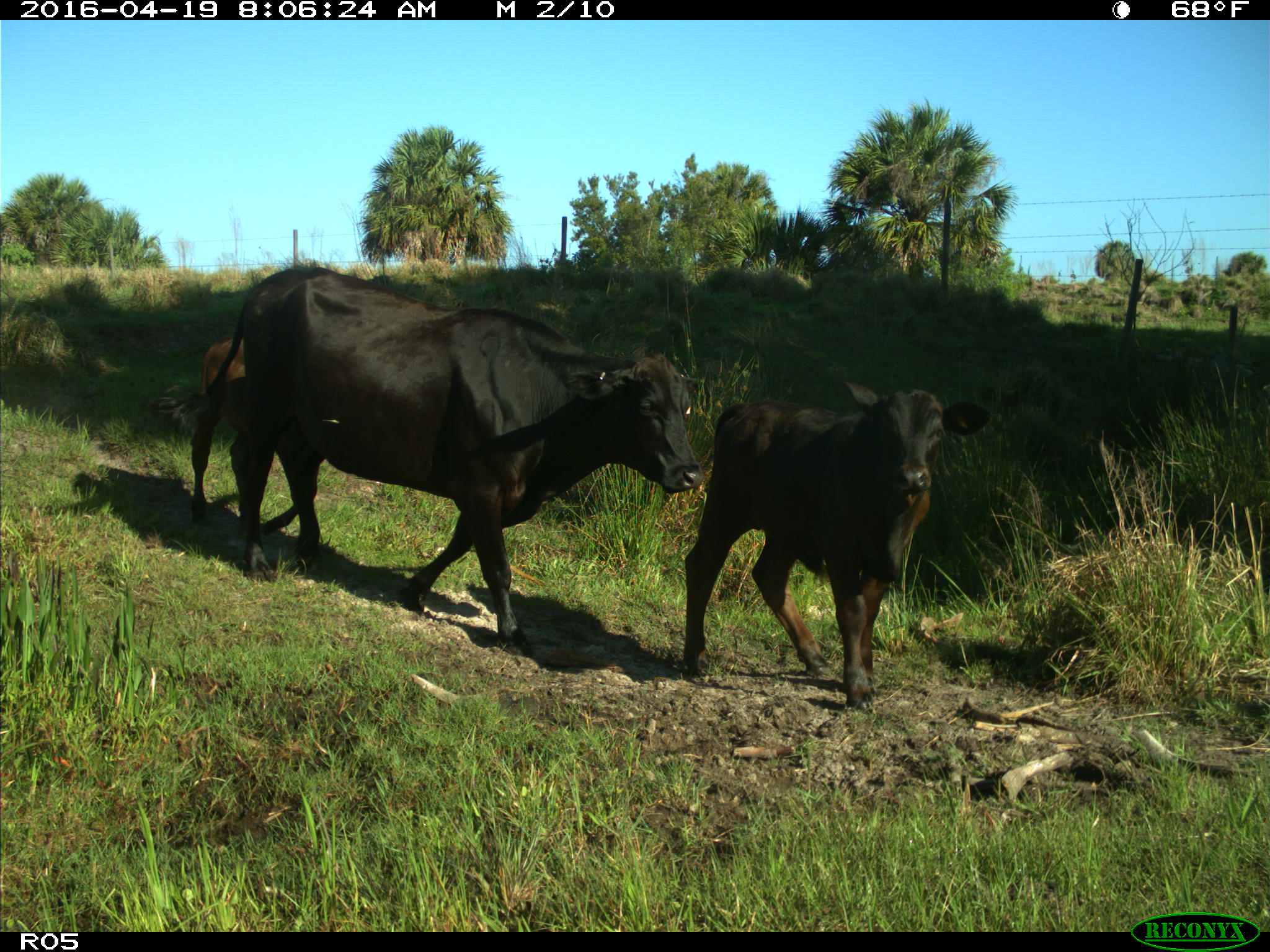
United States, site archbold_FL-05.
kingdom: Animalia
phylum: Chordata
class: Mammalia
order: Artiodactyla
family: Bovidae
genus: Bos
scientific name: Bos taurus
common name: domestic cow